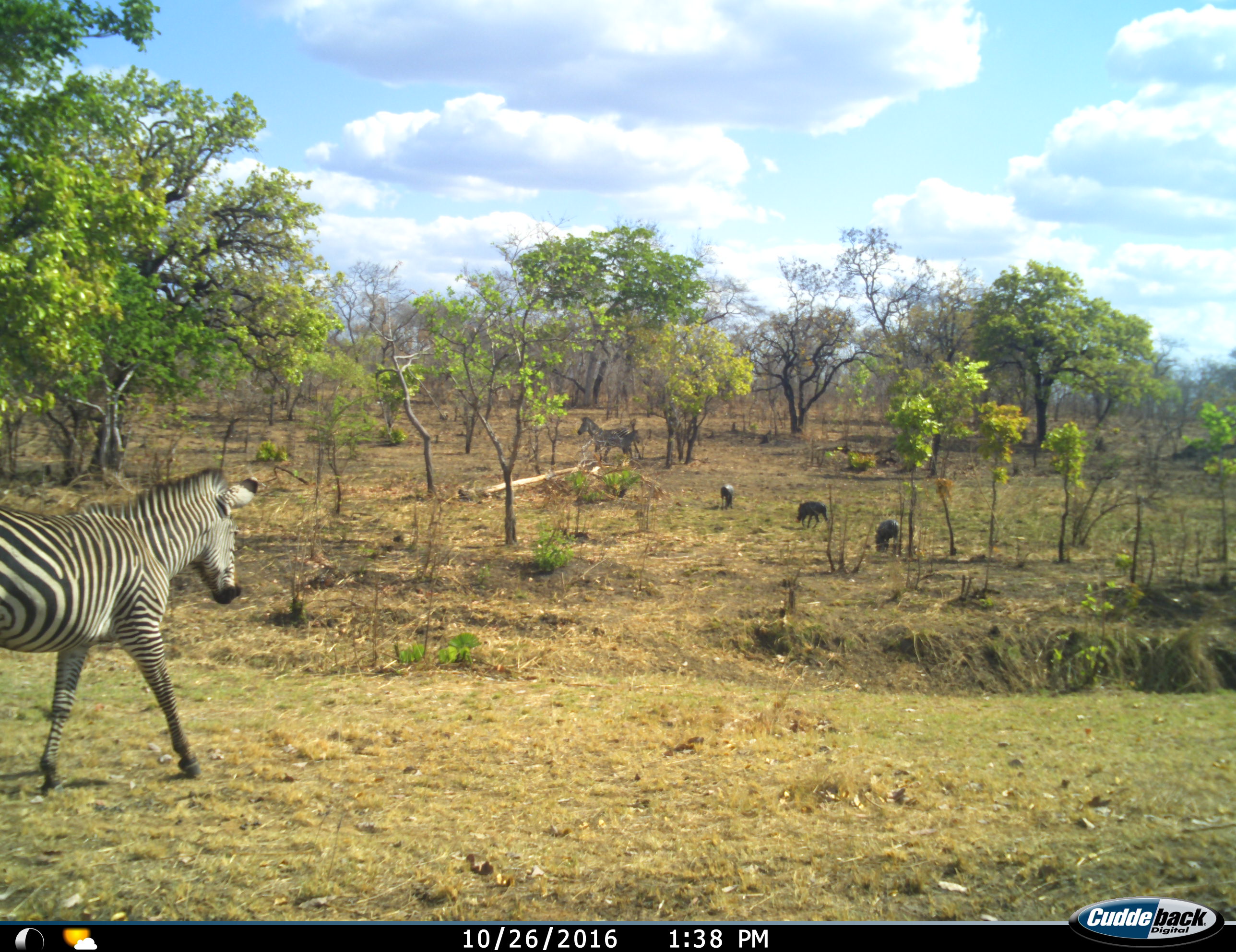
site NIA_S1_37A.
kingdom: Animalia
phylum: Chordata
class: Mammalia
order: Artiodactyla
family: Suidae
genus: Phacochoerus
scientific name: Phacochoerus africanus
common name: warthog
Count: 3.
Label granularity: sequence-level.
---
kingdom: Animalia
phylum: Chordata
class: Mammalia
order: Perissodactyla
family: Equidae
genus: Equus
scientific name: Equus quagga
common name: plains zebra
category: zebraplains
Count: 2.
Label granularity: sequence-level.